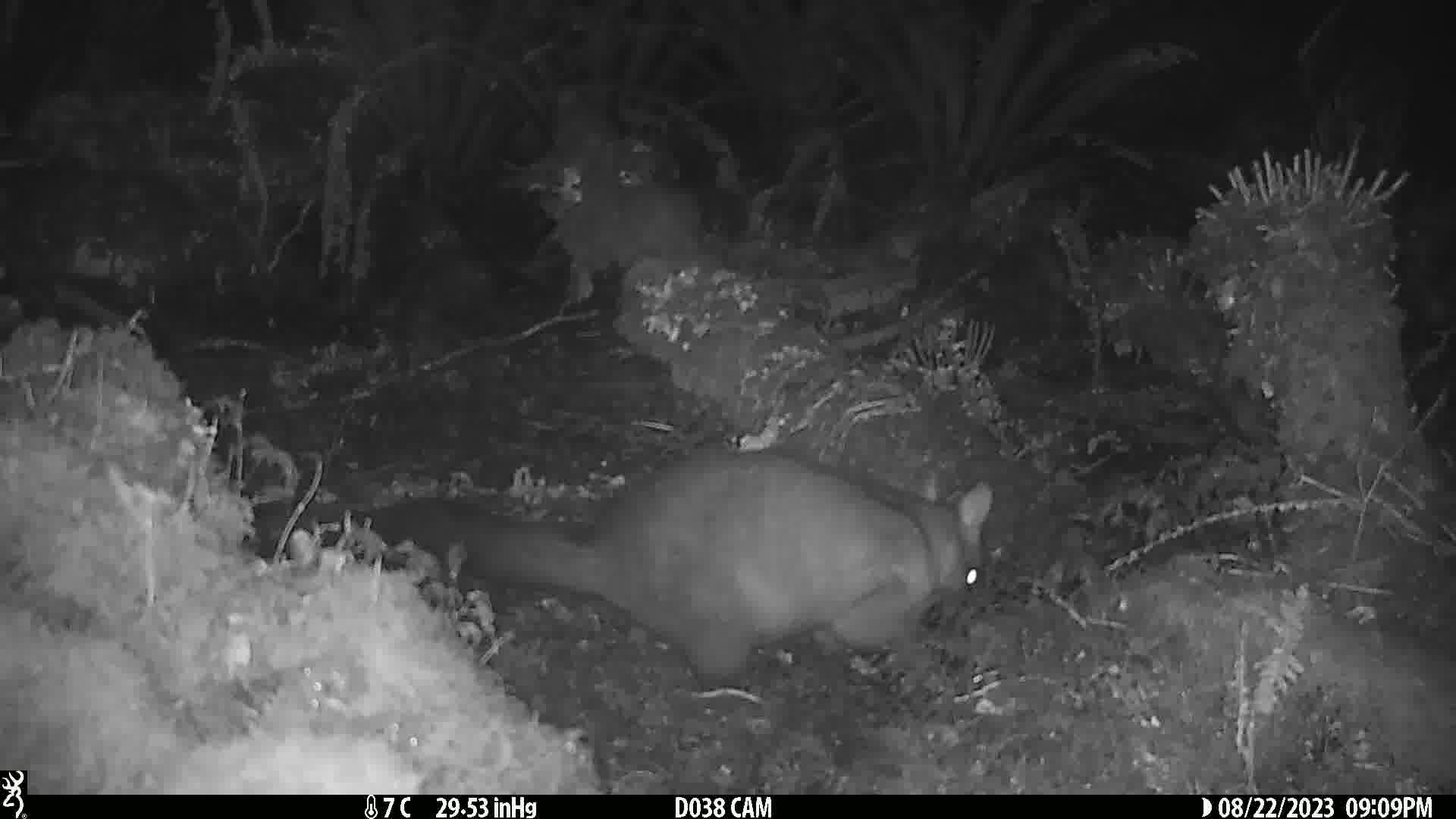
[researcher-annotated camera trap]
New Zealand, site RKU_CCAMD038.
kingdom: Animalia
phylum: Chordata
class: Mammalia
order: Diprotodontia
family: Phalangeridae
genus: Trichosurus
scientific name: Trichosurus vulpecula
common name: common brushtail possum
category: possum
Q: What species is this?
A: Possum (common brushtail possum) (Trichosurus vulpecula).